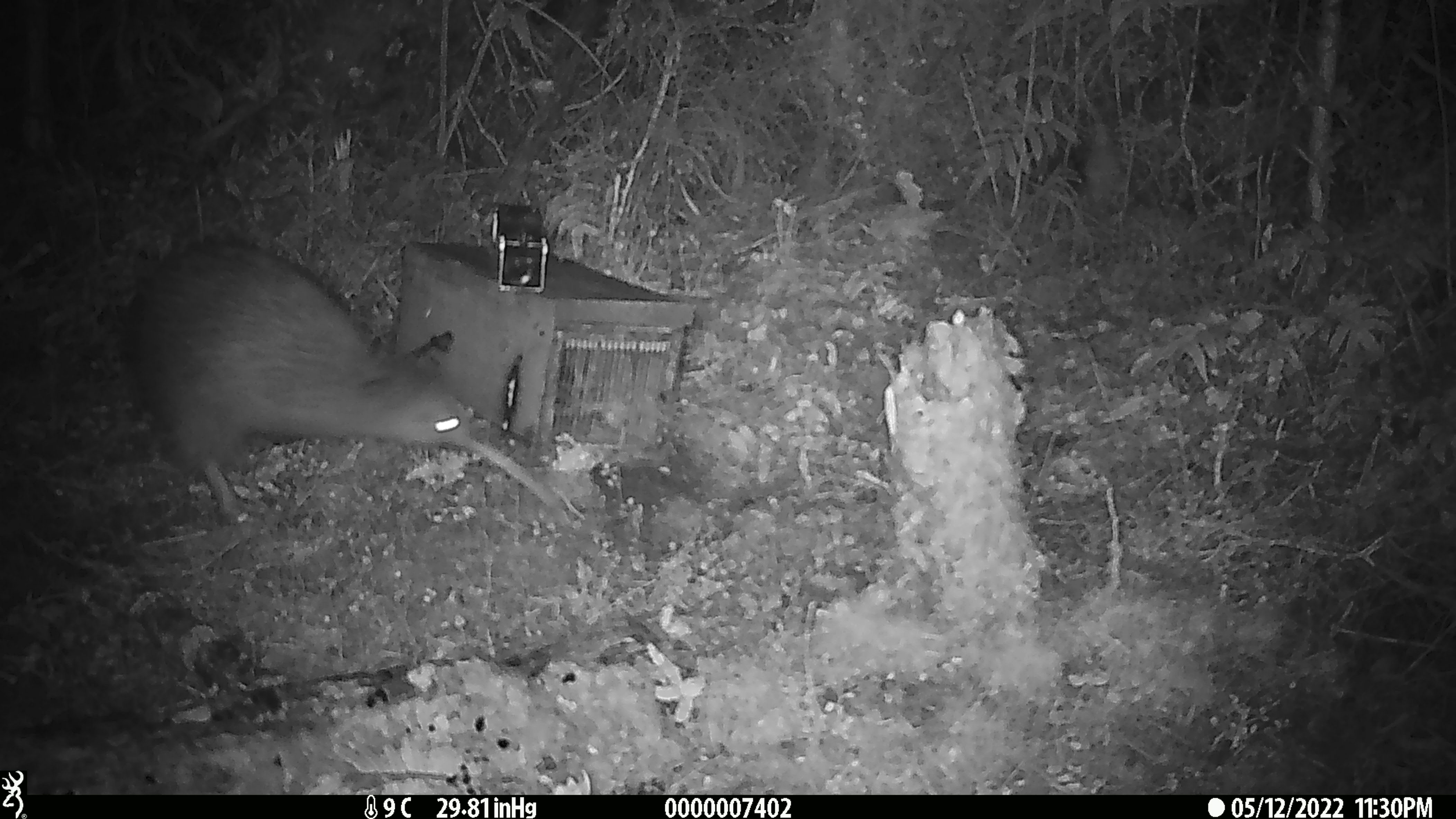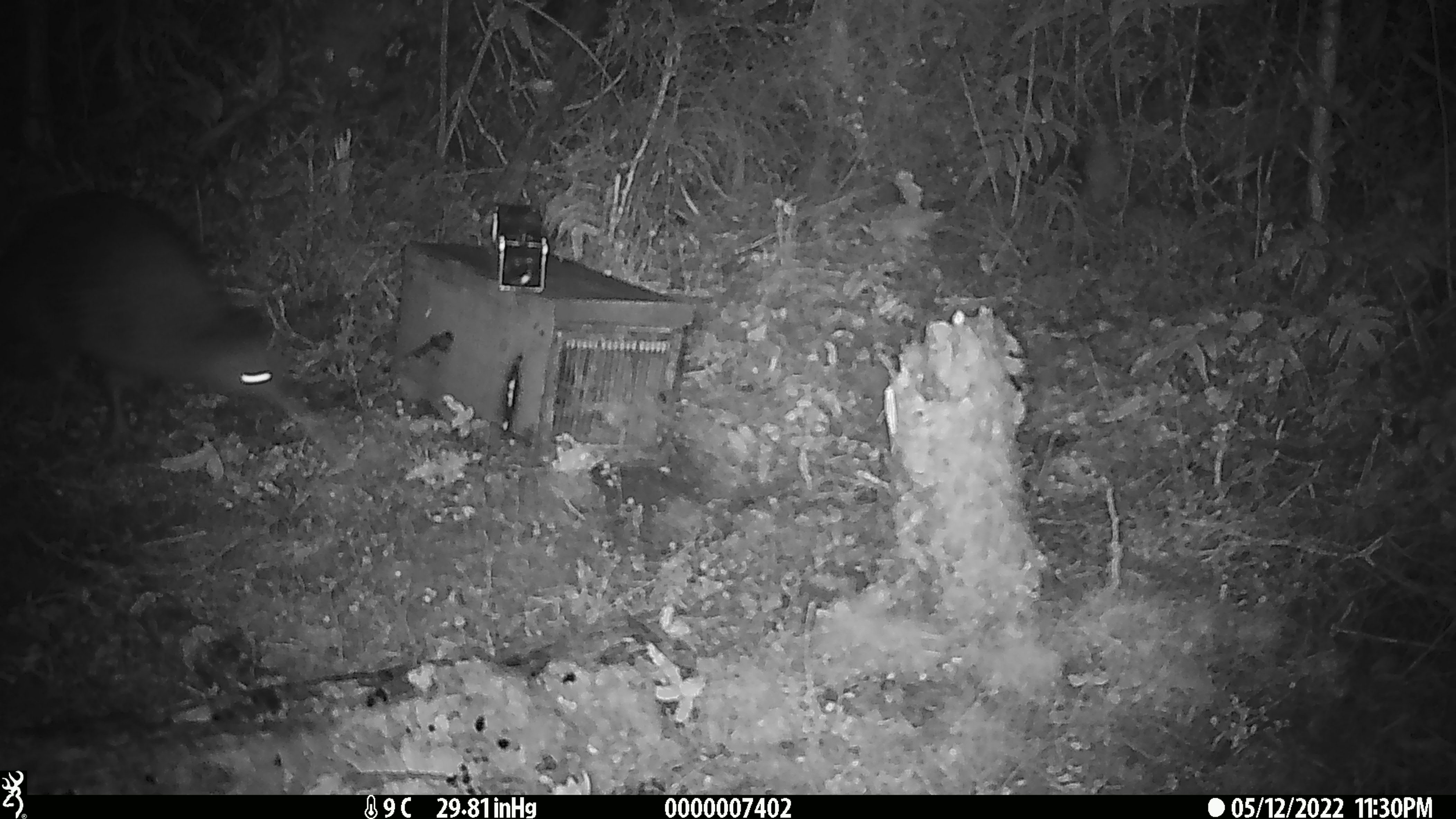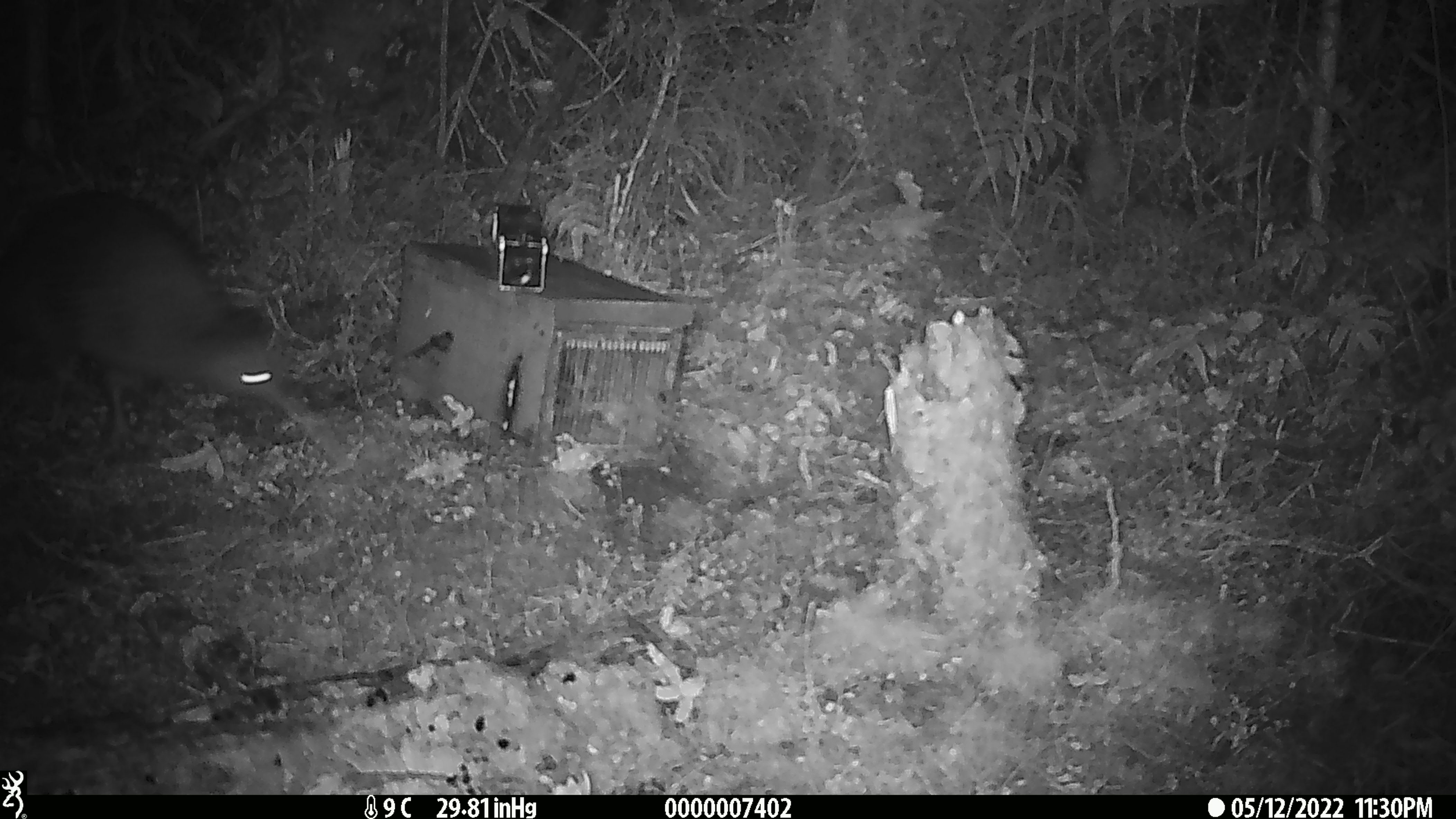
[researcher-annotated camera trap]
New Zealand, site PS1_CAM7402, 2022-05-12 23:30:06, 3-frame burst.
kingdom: Animalia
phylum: Chordata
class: Aves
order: Apterygiformes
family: Apterygidae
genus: Apteryx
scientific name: Apteryx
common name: kiwi